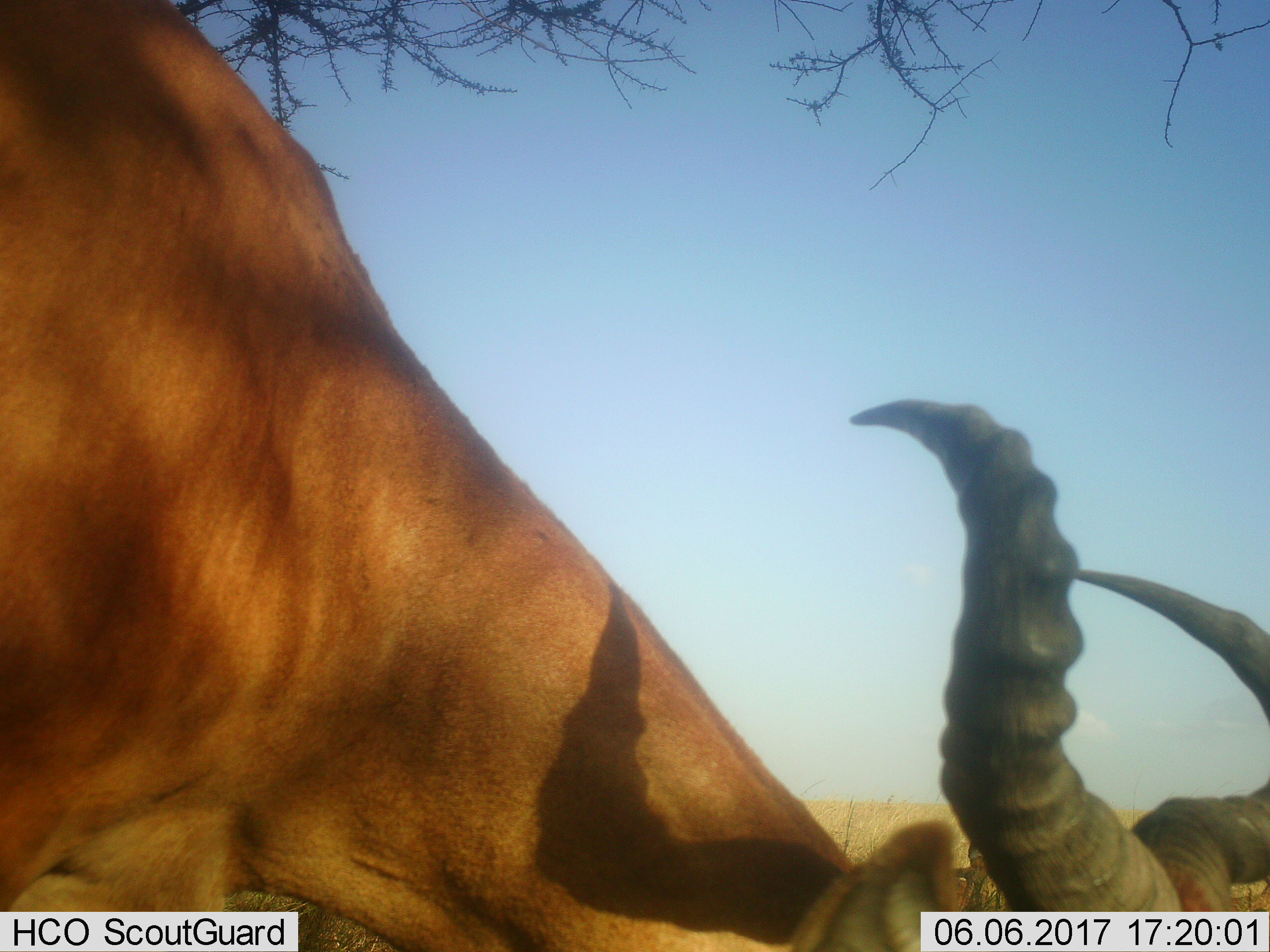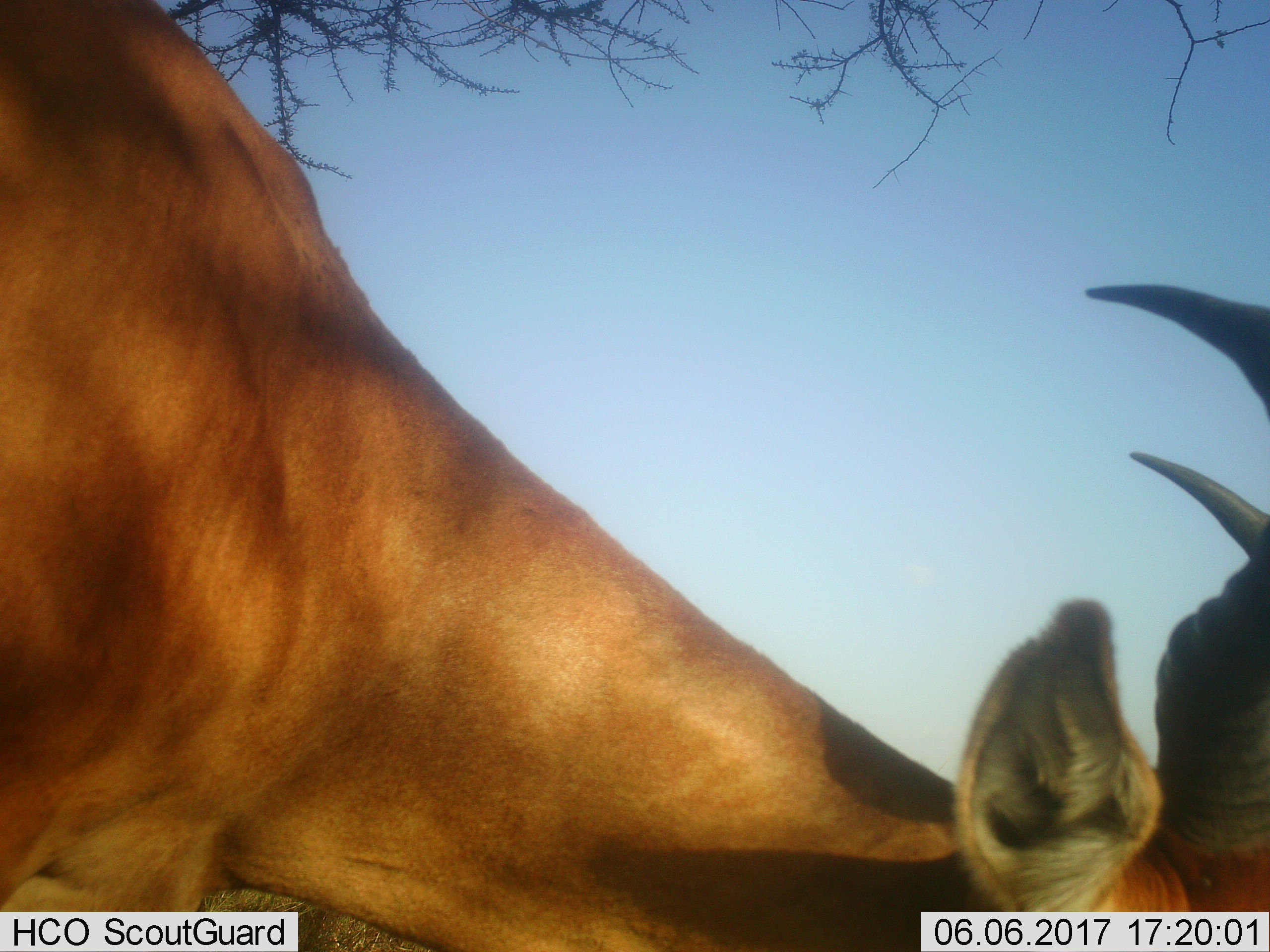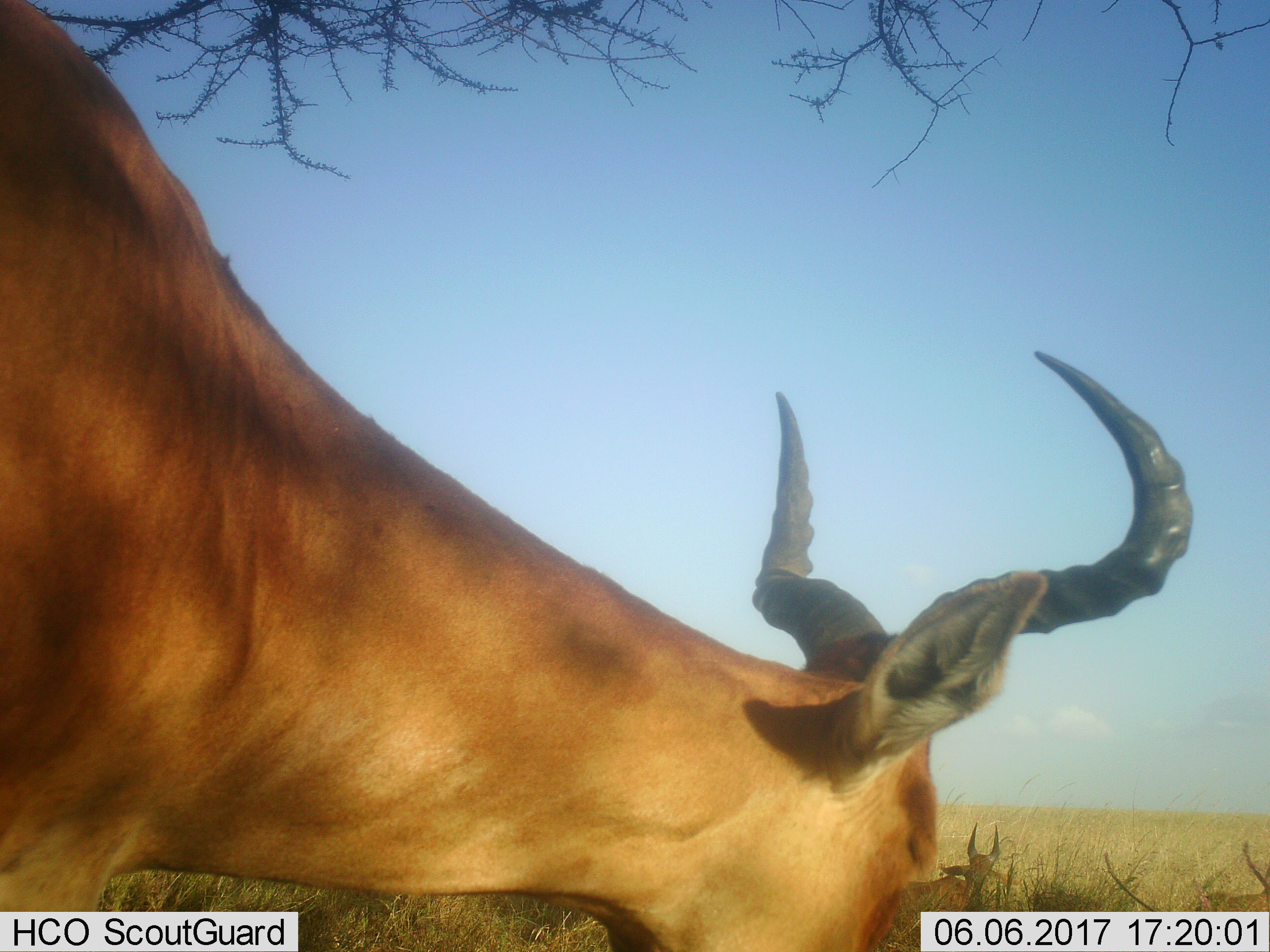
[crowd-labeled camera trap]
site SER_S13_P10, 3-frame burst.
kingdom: Animalia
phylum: Chordata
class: Mammalia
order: Artiodactyla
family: Bovidae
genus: Alcelaphus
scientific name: Alcelaphus buselaphus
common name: hartebeest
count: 2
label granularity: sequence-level